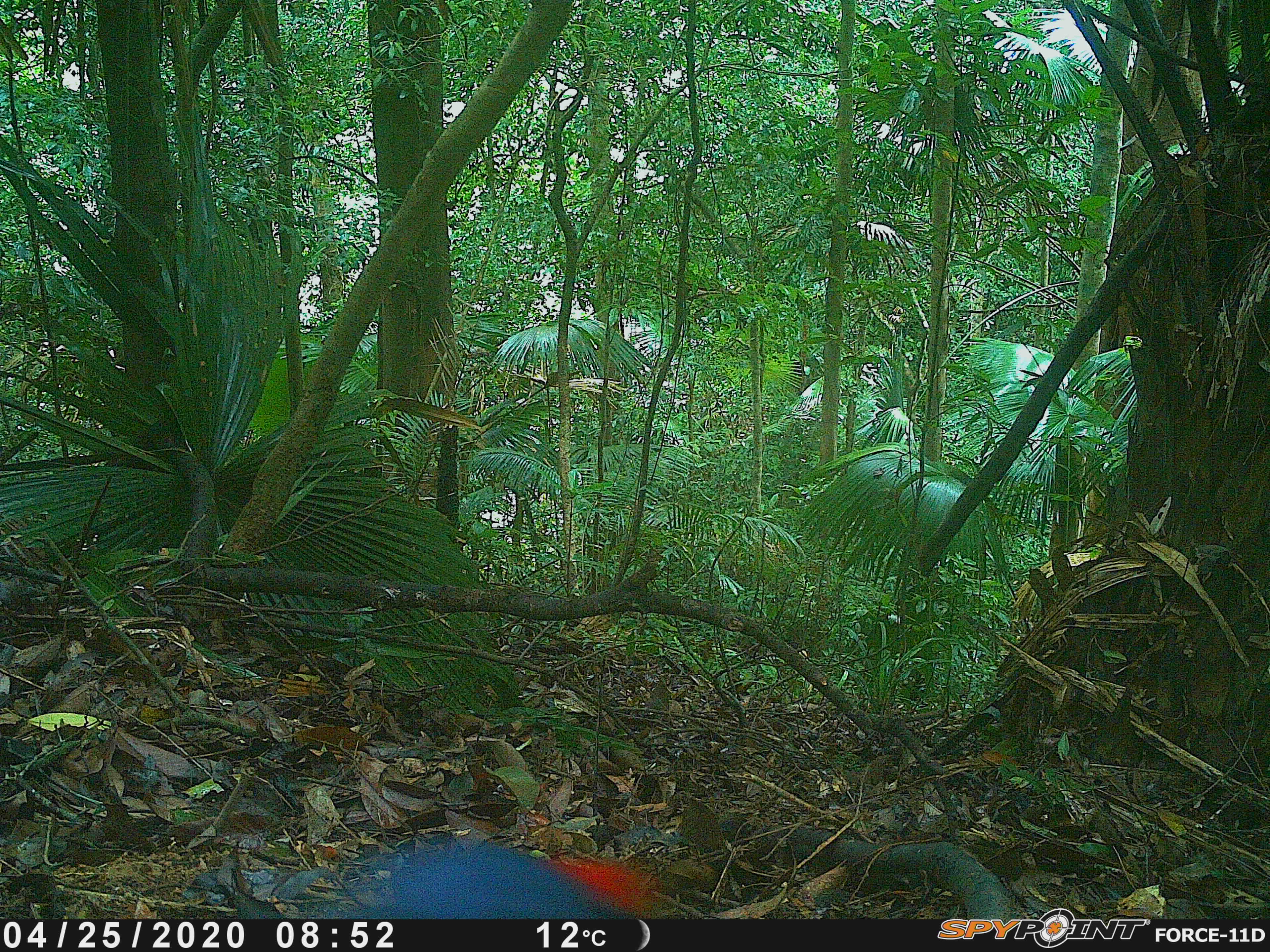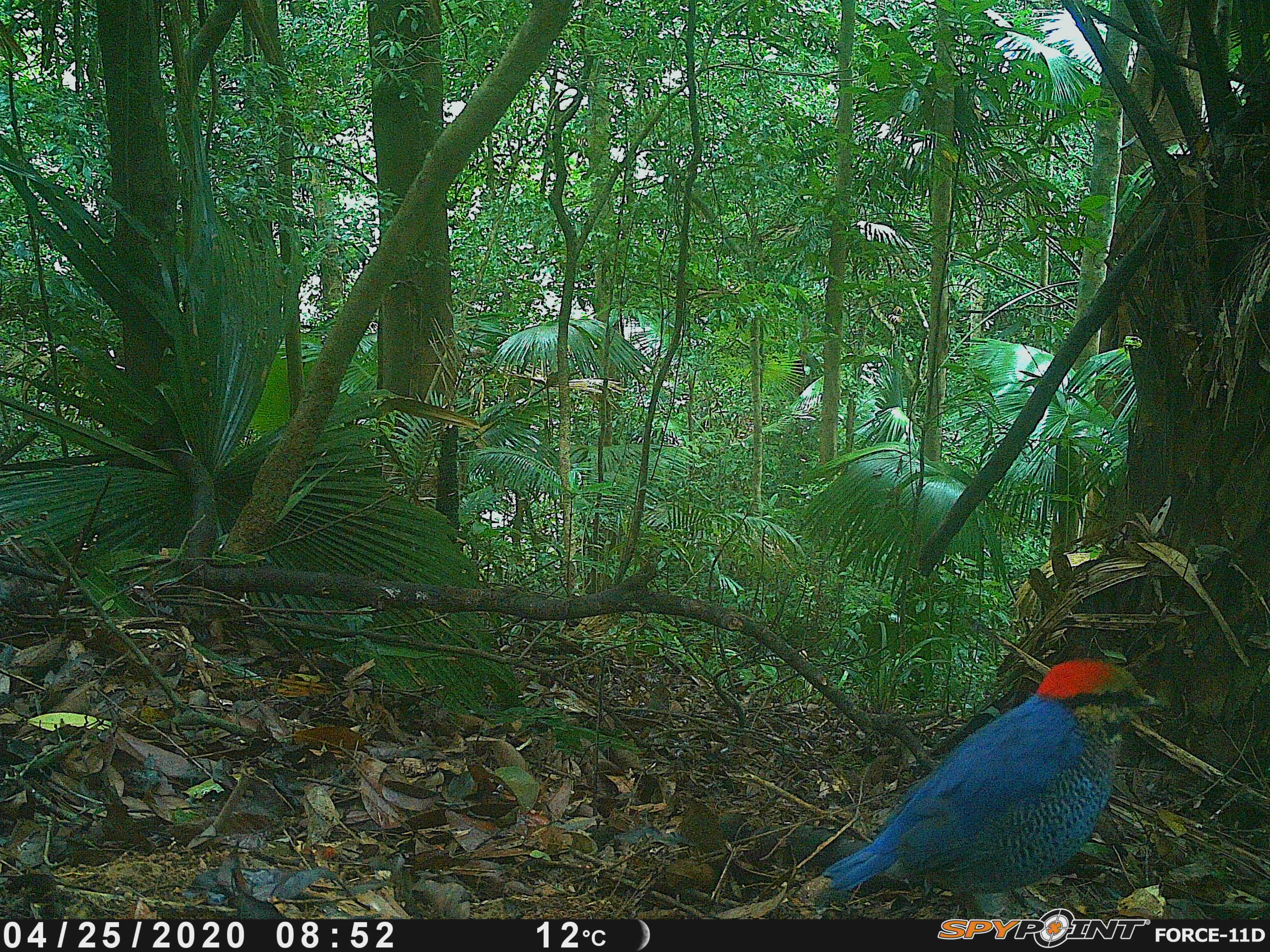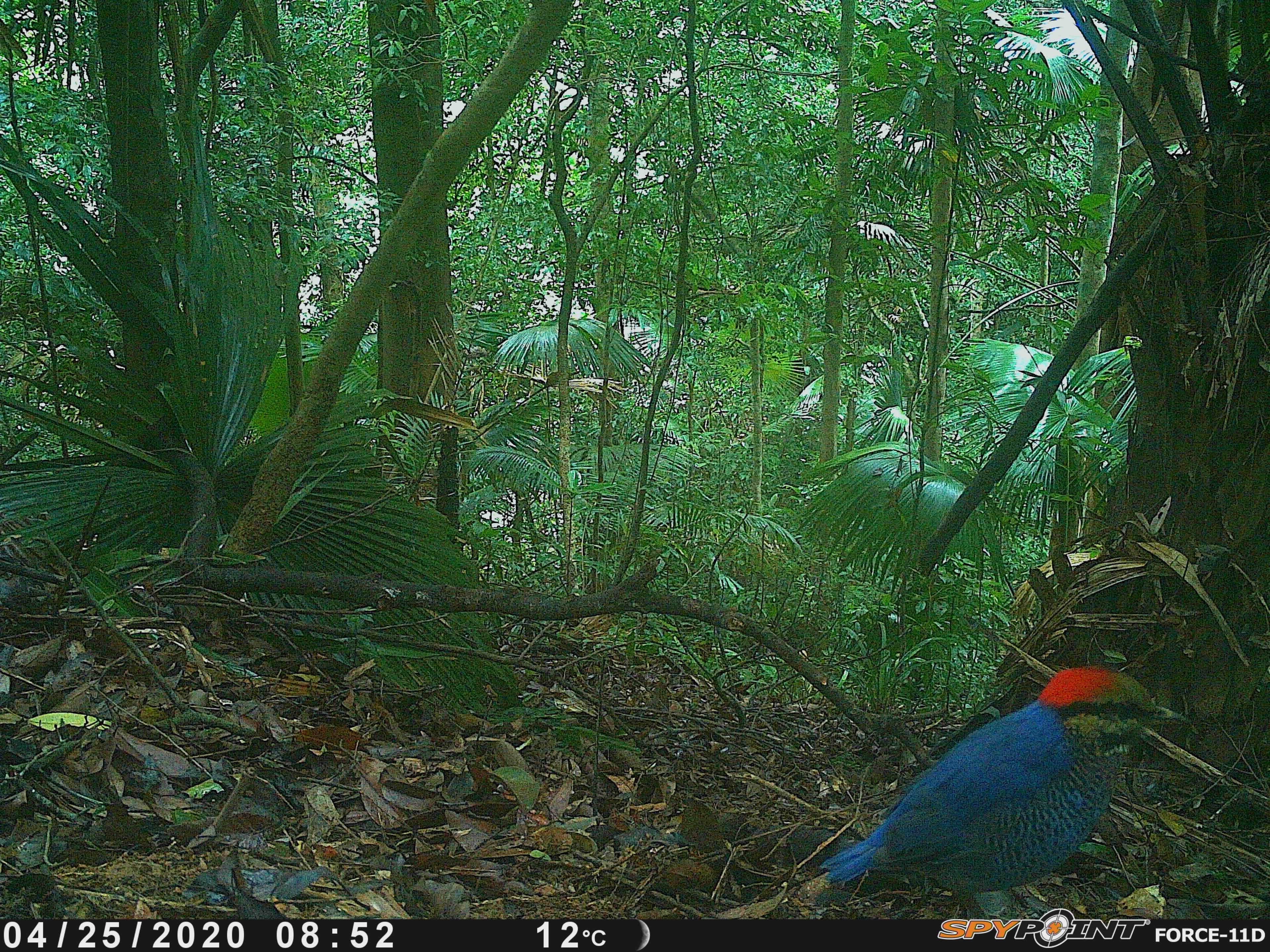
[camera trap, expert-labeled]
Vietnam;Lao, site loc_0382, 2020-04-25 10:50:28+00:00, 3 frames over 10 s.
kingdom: Animalia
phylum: Chordata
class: Aves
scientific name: Aves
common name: bird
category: unidentified bird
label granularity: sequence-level